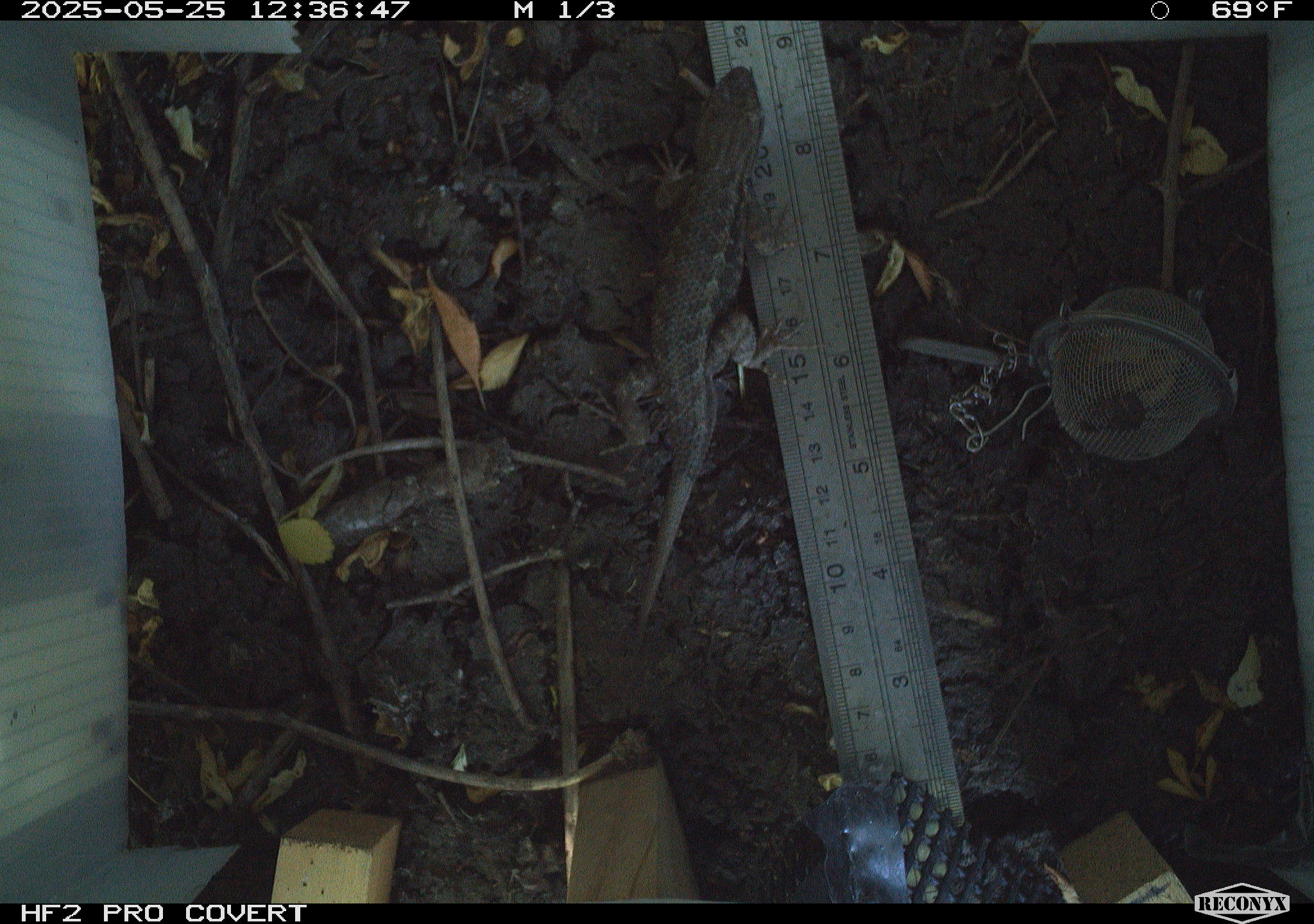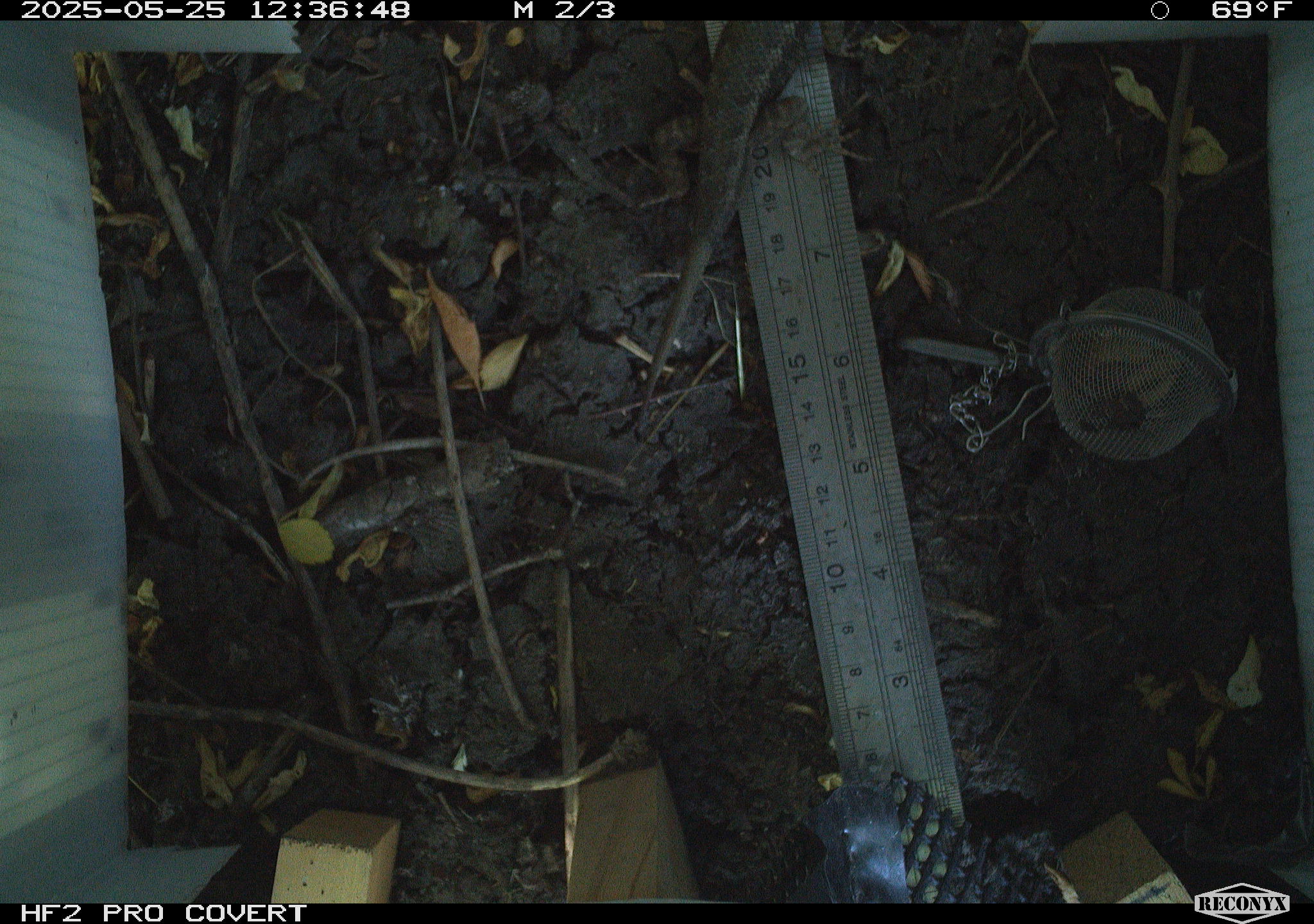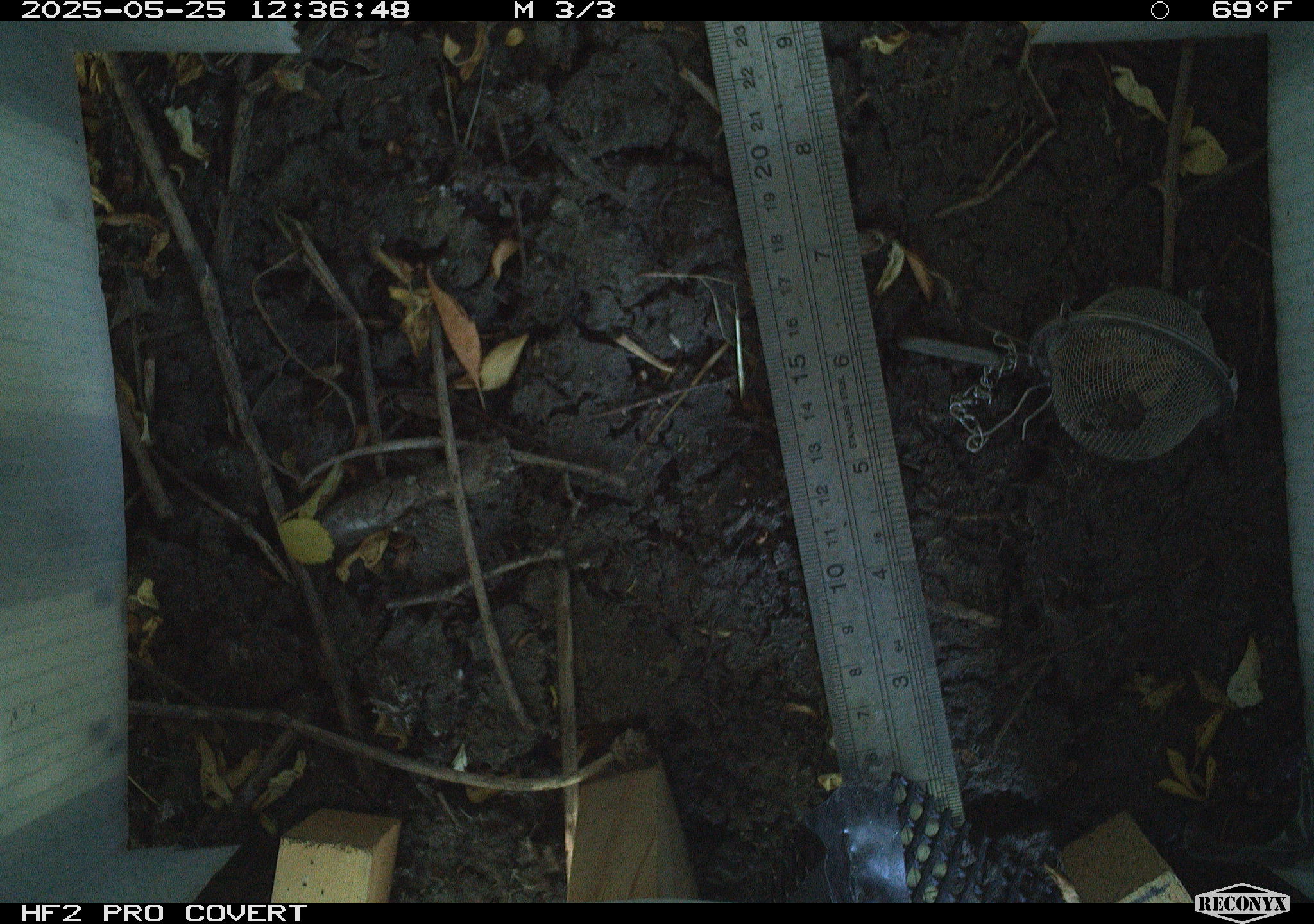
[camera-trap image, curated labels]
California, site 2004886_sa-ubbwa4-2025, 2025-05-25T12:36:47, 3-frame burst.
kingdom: Animalia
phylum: Chordata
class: Reptilia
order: Squamata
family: Phrynosomatidae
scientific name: Phrynosomatidae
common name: north american spiny lizards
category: sceloporus/uta species